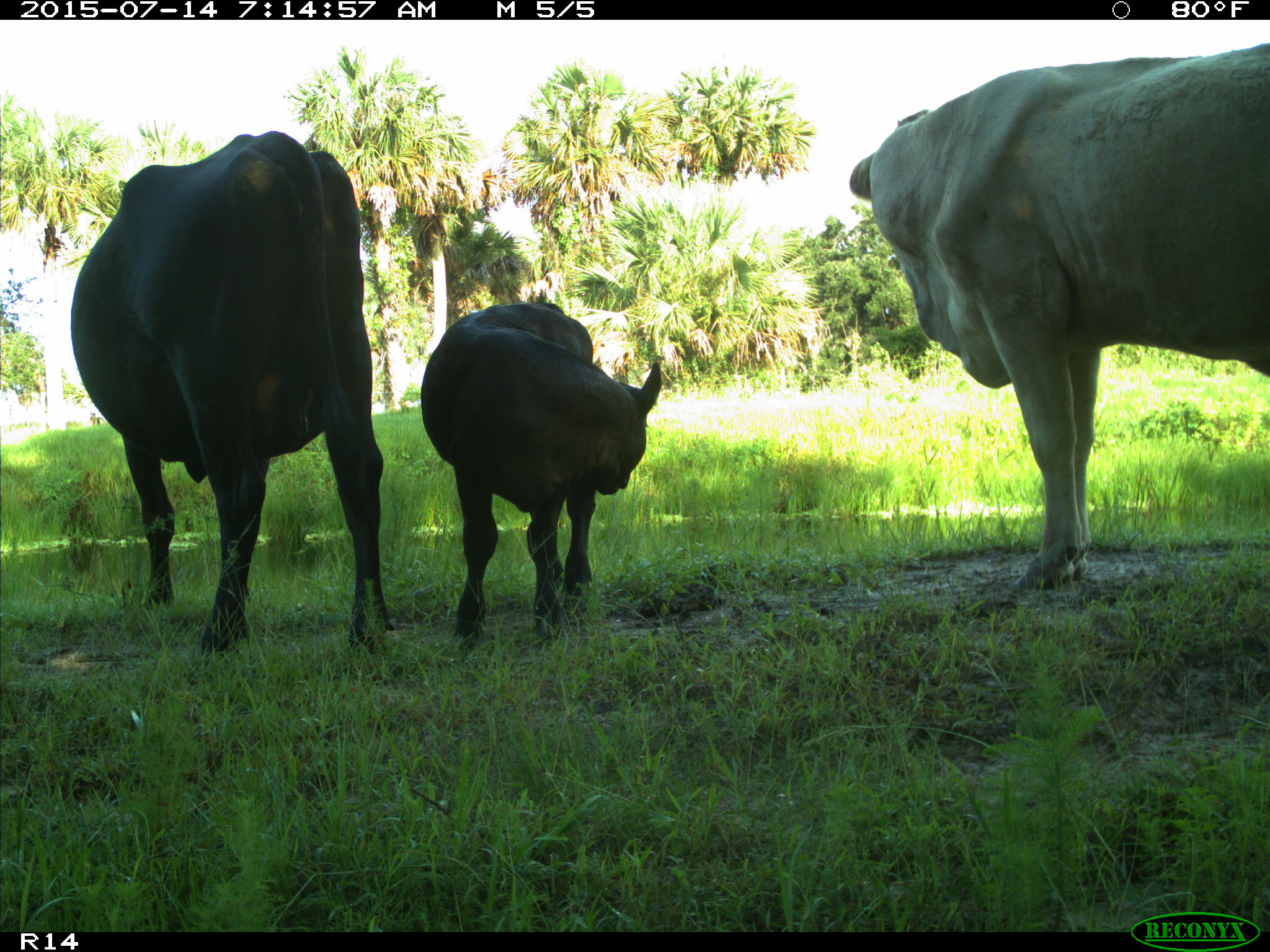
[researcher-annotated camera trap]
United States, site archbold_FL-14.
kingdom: Animalia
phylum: Chordata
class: Mammalia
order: Artiodactyla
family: Bovidae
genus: Bos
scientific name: Bos taurus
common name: domestic cow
Bos taurus (domestic cow).